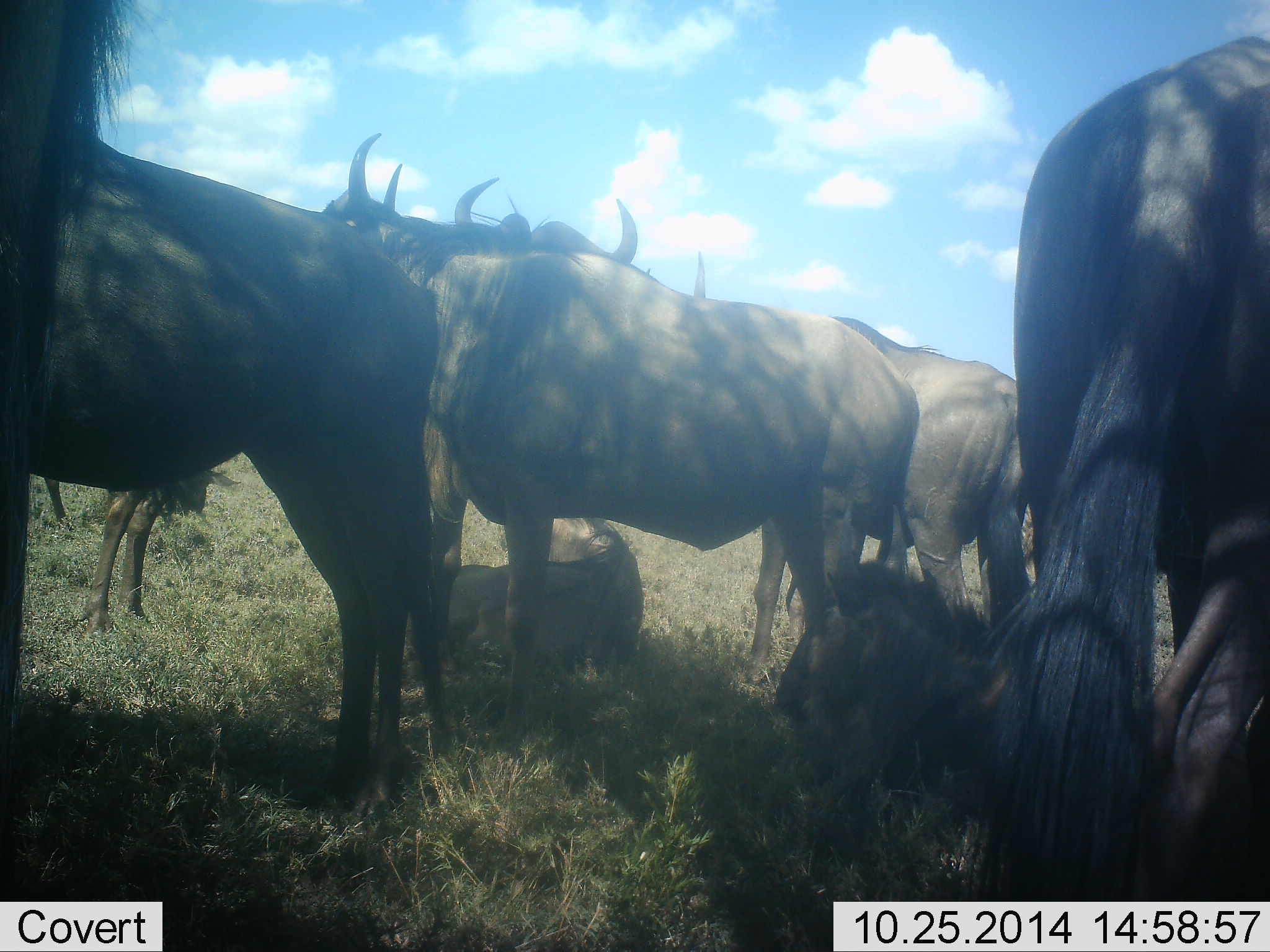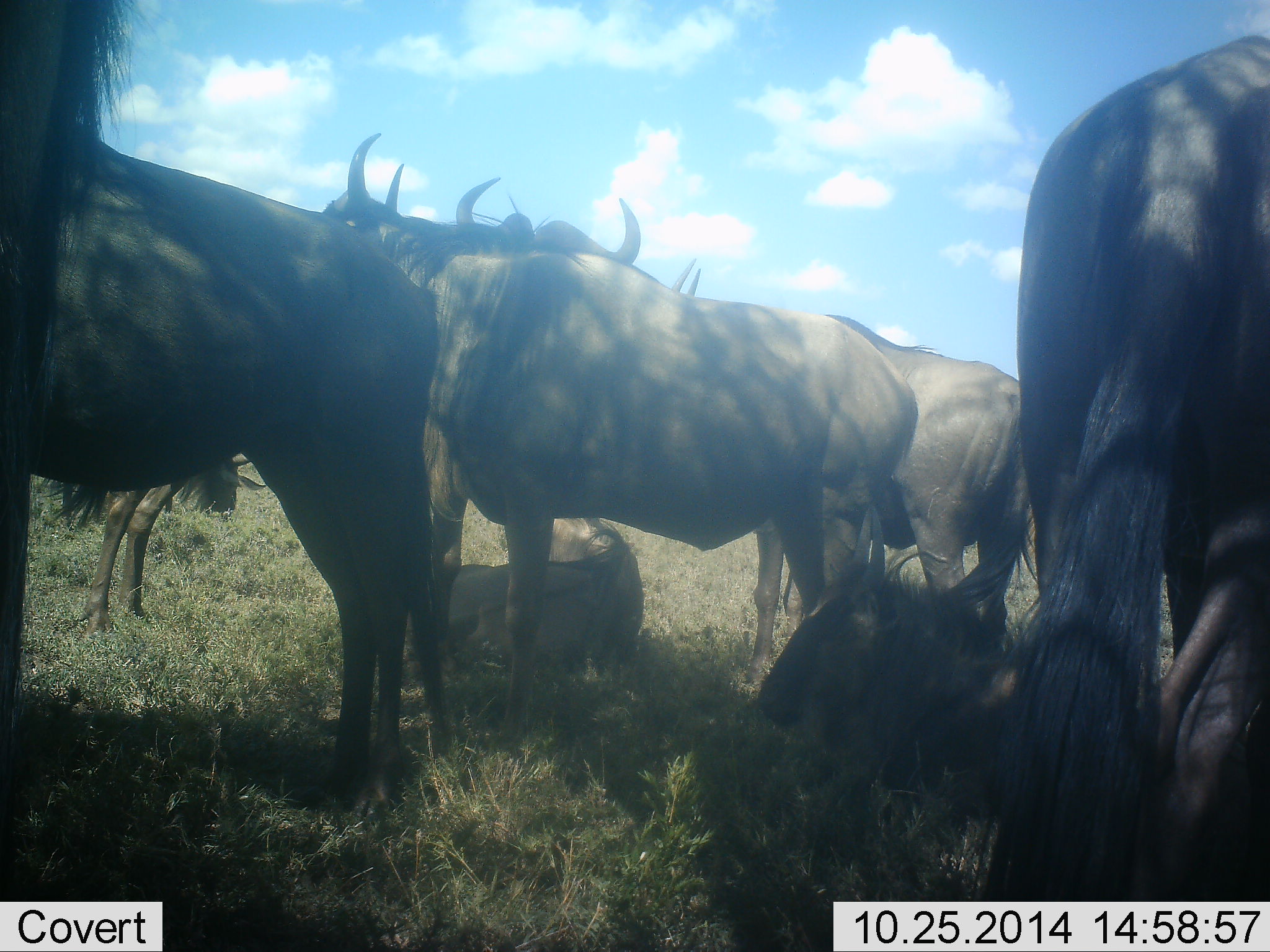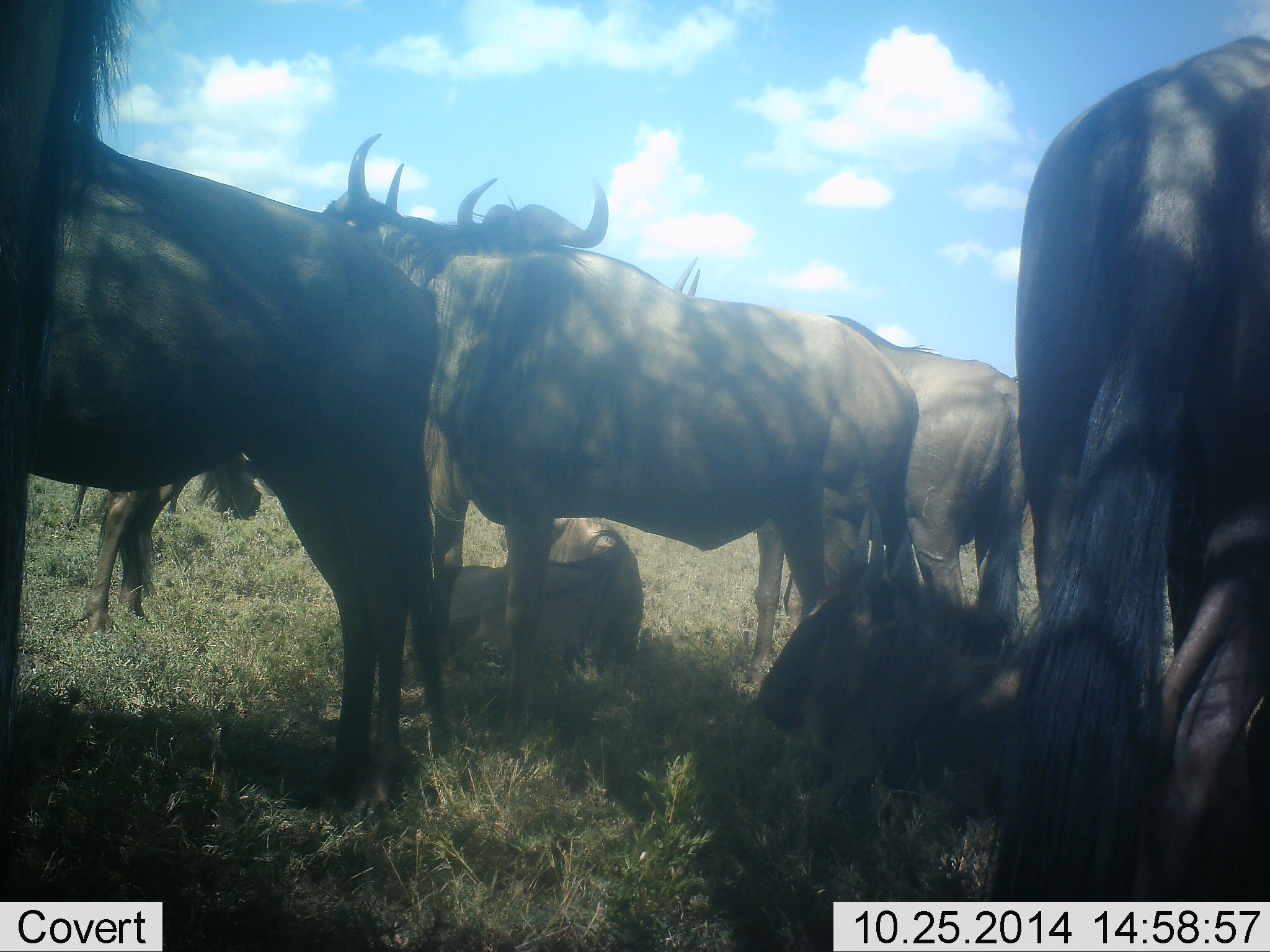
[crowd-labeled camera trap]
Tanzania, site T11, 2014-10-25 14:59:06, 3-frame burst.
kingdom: Animalia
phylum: Chordata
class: Mammalia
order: Artiodactyla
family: Bovidae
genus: Connochaetes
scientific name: Connochaetes taurinus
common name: blue wildebeest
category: wildebeest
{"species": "wildebeest (blue wildebeest) (Connochaetes taurinus)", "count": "8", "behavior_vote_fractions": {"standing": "90%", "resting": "100%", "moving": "20%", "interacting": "10%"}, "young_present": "30%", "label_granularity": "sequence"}